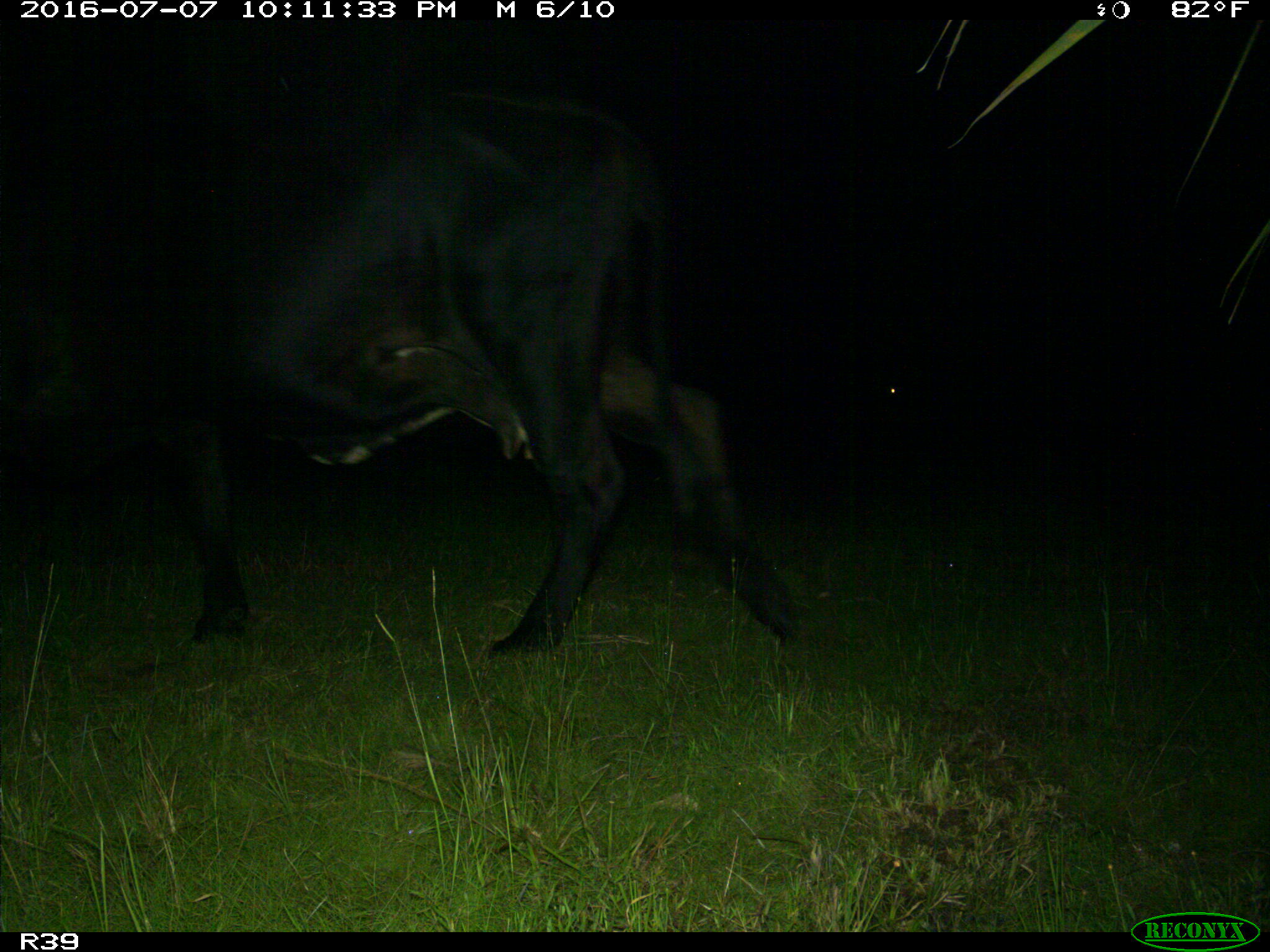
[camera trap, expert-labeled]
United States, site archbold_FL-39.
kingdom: Animalia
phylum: Chordata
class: Mammalia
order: Artiodactyla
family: Bovidae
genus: Bos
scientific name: Bos taurus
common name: domestic cow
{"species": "Bos taurus (domestic cow)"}